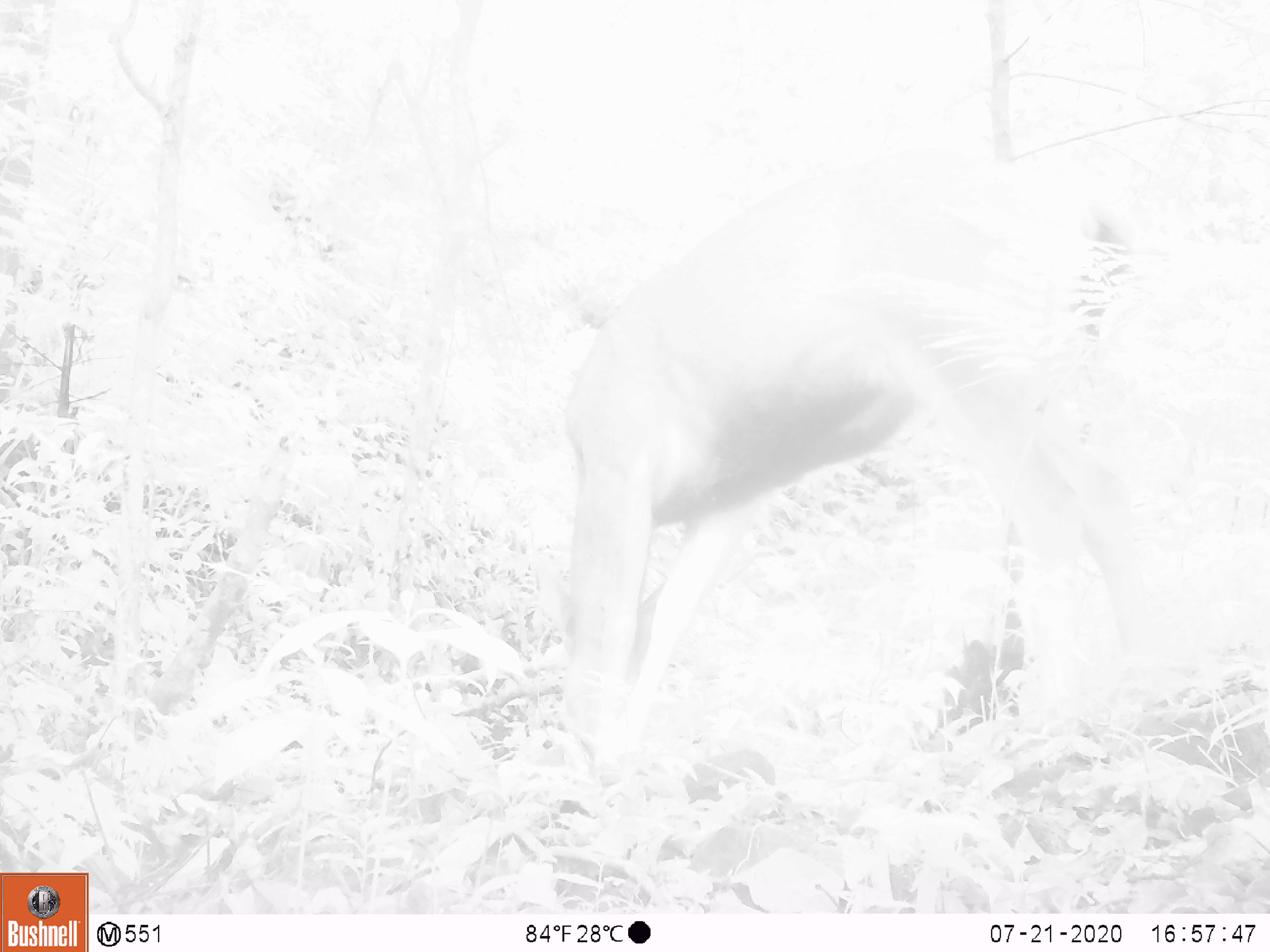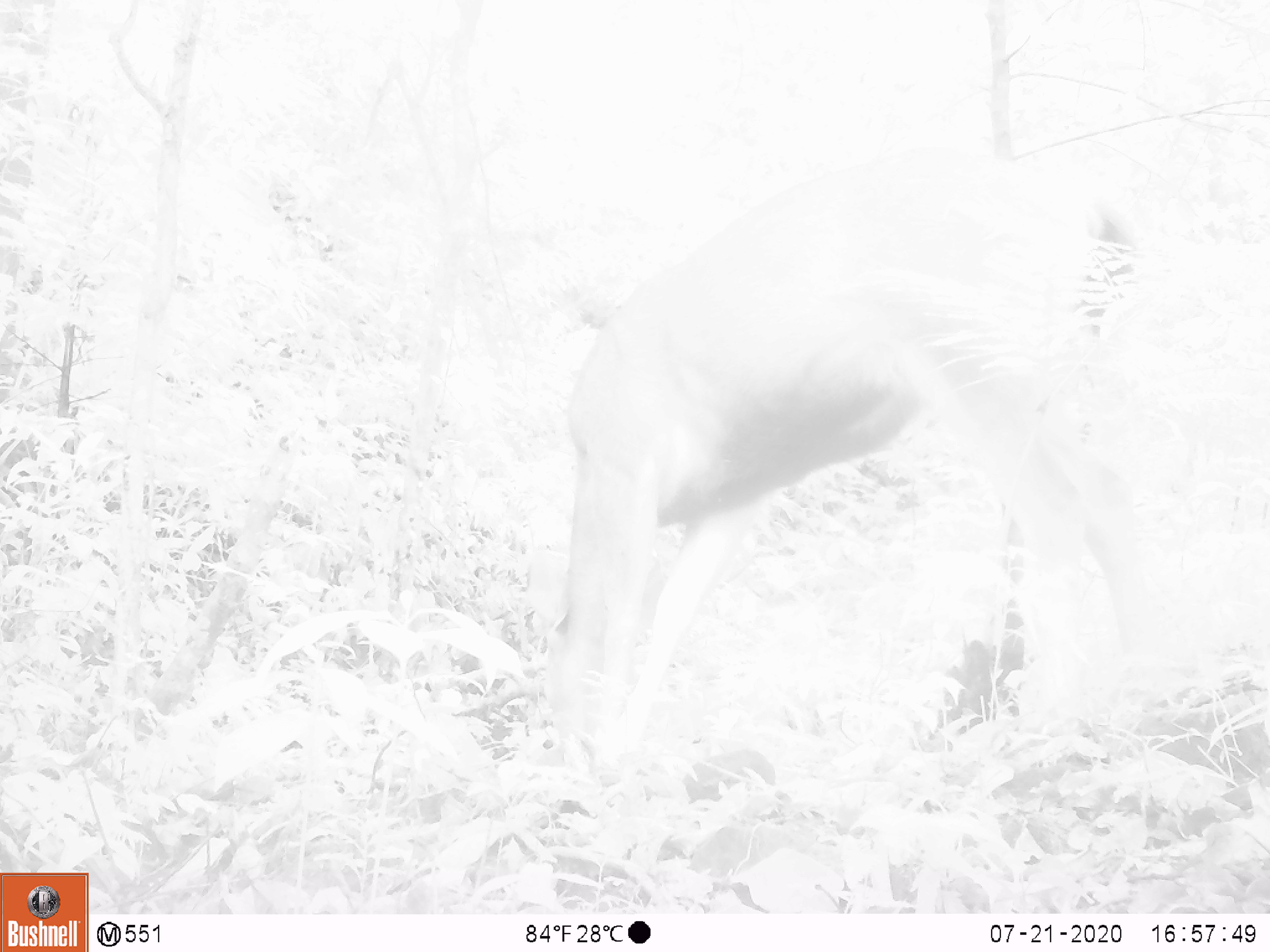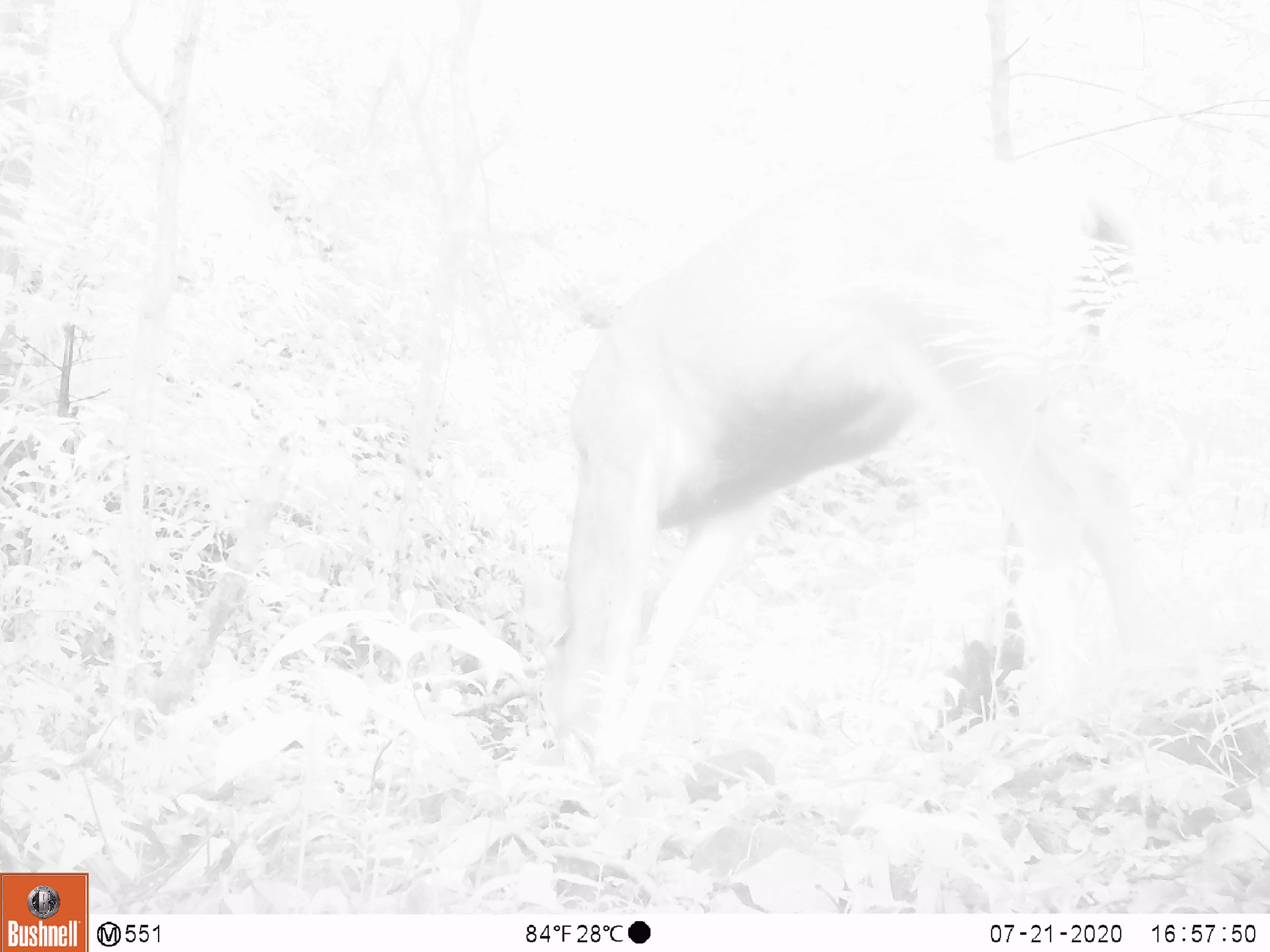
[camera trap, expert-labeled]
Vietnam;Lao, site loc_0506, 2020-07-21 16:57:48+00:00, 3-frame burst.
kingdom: Animalia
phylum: Chordata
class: Mammalia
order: Artiodactyla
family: Cervidae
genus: Rusa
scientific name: Rusa unicolor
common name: sambar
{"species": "sambar (Rusa unicolor)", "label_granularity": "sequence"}